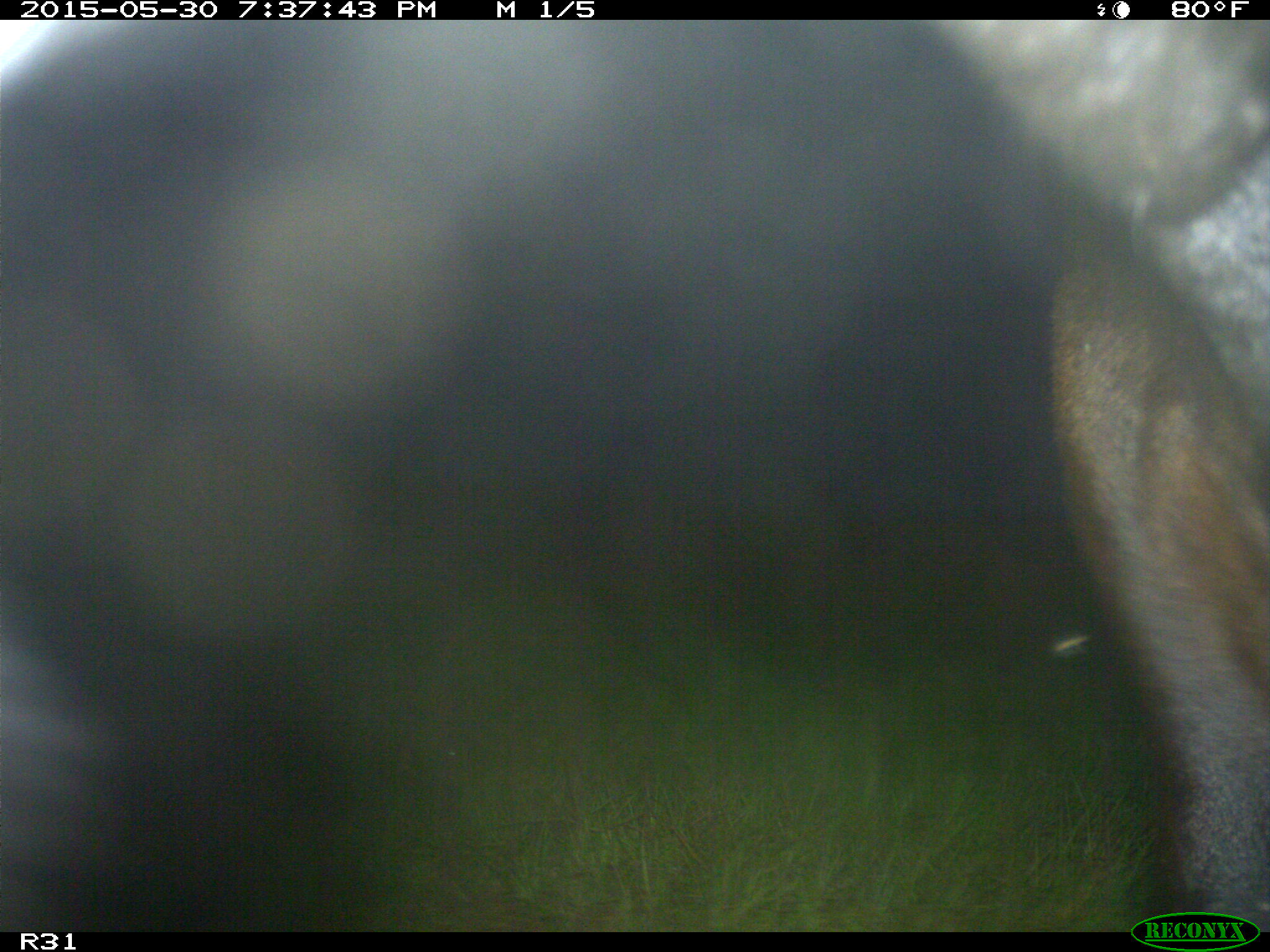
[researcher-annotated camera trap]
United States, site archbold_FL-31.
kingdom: Animalia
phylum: Chordata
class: Mammalia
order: Artiodactyla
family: Bovidae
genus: Bos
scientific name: Bos taurus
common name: domestic cow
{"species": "Bos taurus (domestic cow)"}